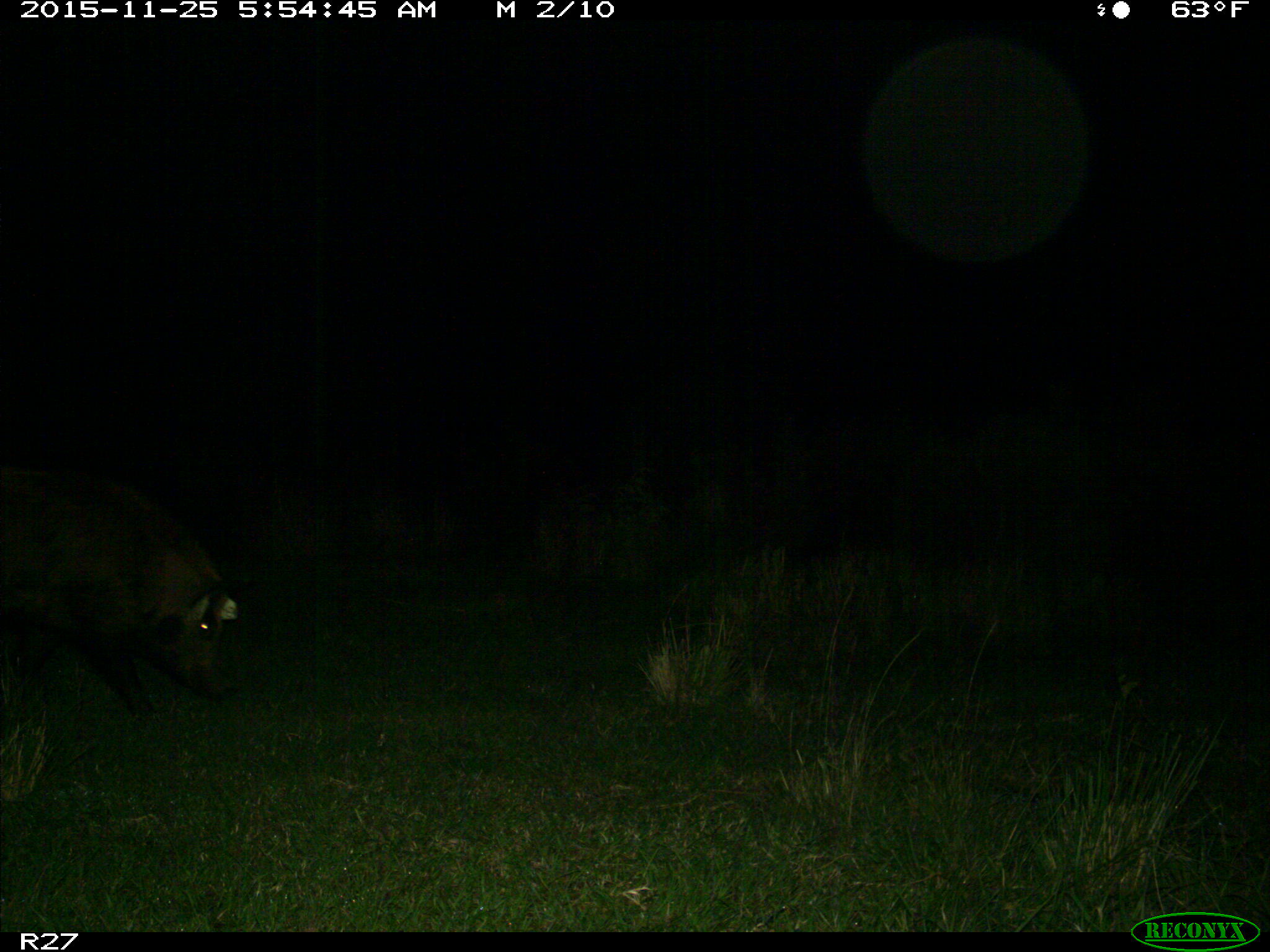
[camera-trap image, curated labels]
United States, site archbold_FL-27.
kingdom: Animalia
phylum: Chordata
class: Mammalia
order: Artiodactyla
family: Suidae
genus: Sus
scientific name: Sus scrofa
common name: wild boar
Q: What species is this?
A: Sus scrofa (wild boar).